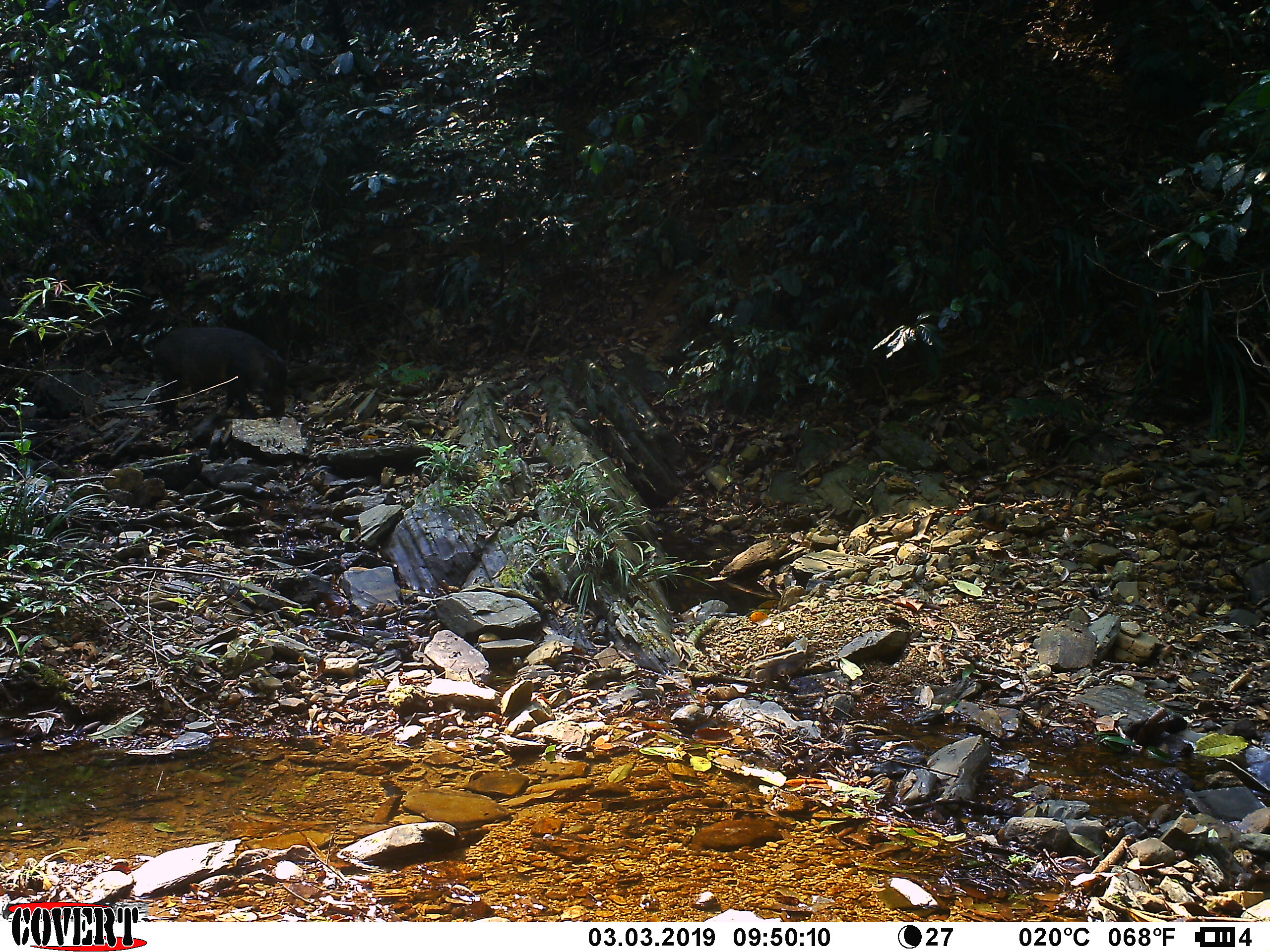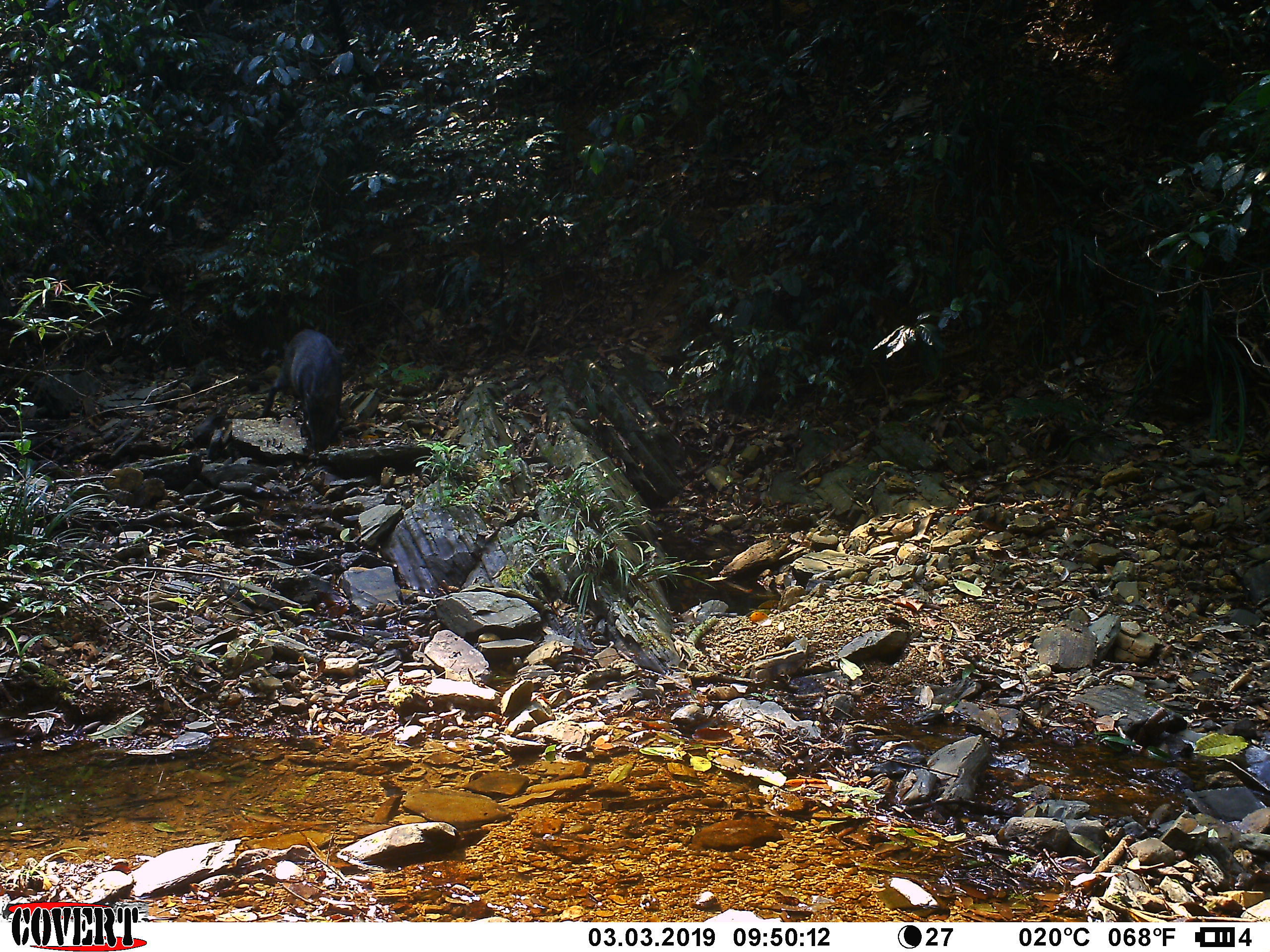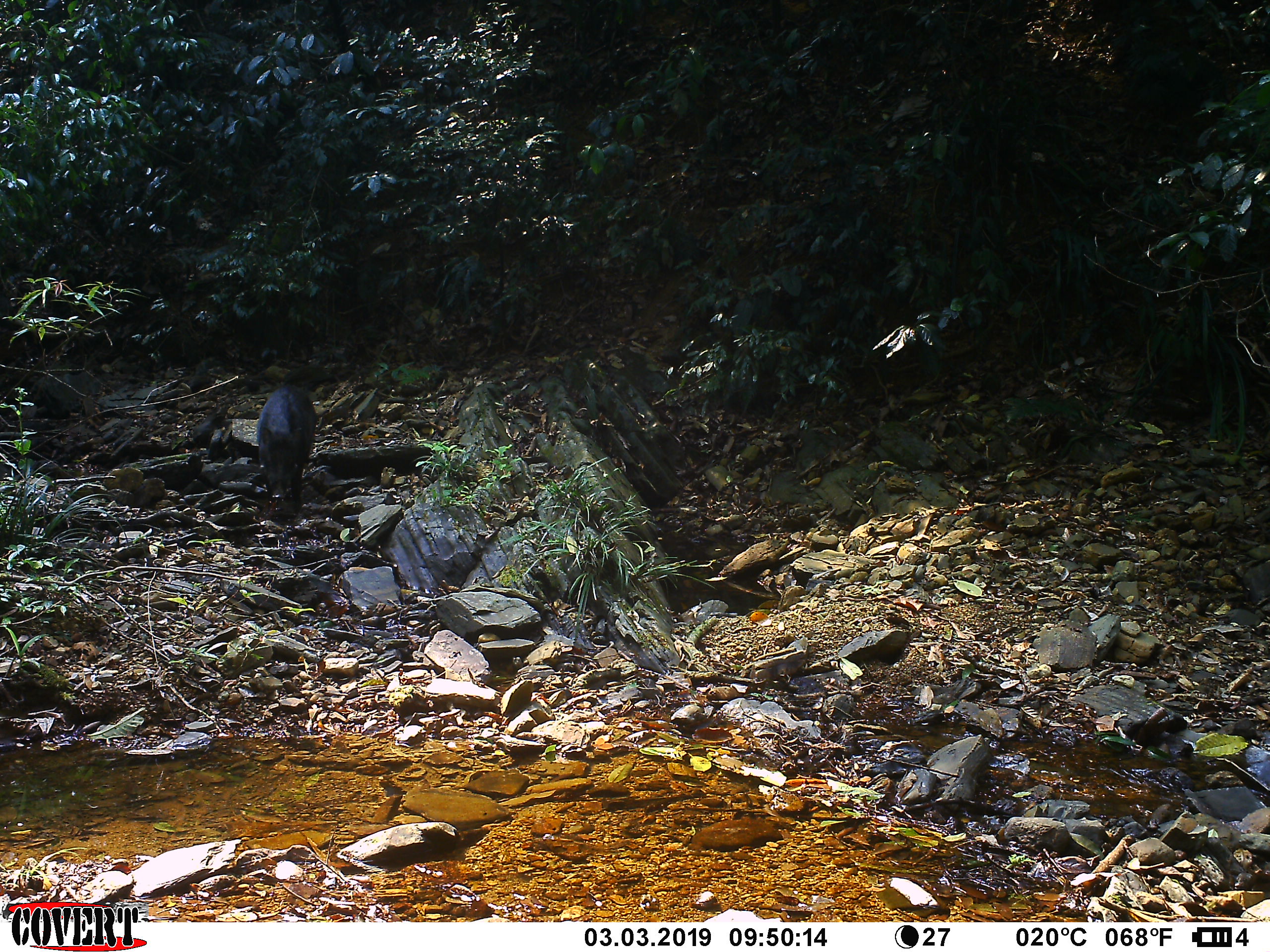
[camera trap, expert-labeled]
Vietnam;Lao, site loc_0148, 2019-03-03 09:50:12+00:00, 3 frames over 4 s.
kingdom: Animalia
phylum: Chordata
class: Mammalia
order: Artiodactyla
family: Suidae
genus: Sus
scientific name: Sus scrofa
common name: eurasian wild pig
Eurasian wild pig (Sus scrofa). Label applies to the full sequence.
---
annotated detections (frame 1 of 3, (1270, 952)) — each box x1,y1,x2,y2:
eurasian wild pig: 152,325,288,419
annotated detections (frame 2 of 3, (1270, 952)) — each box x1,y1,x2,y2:
eurasian wild pig: 260,328,344,452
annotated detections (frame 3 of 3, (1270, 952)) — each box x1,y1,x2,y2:
eurasian wild pig: 256,385,317,505